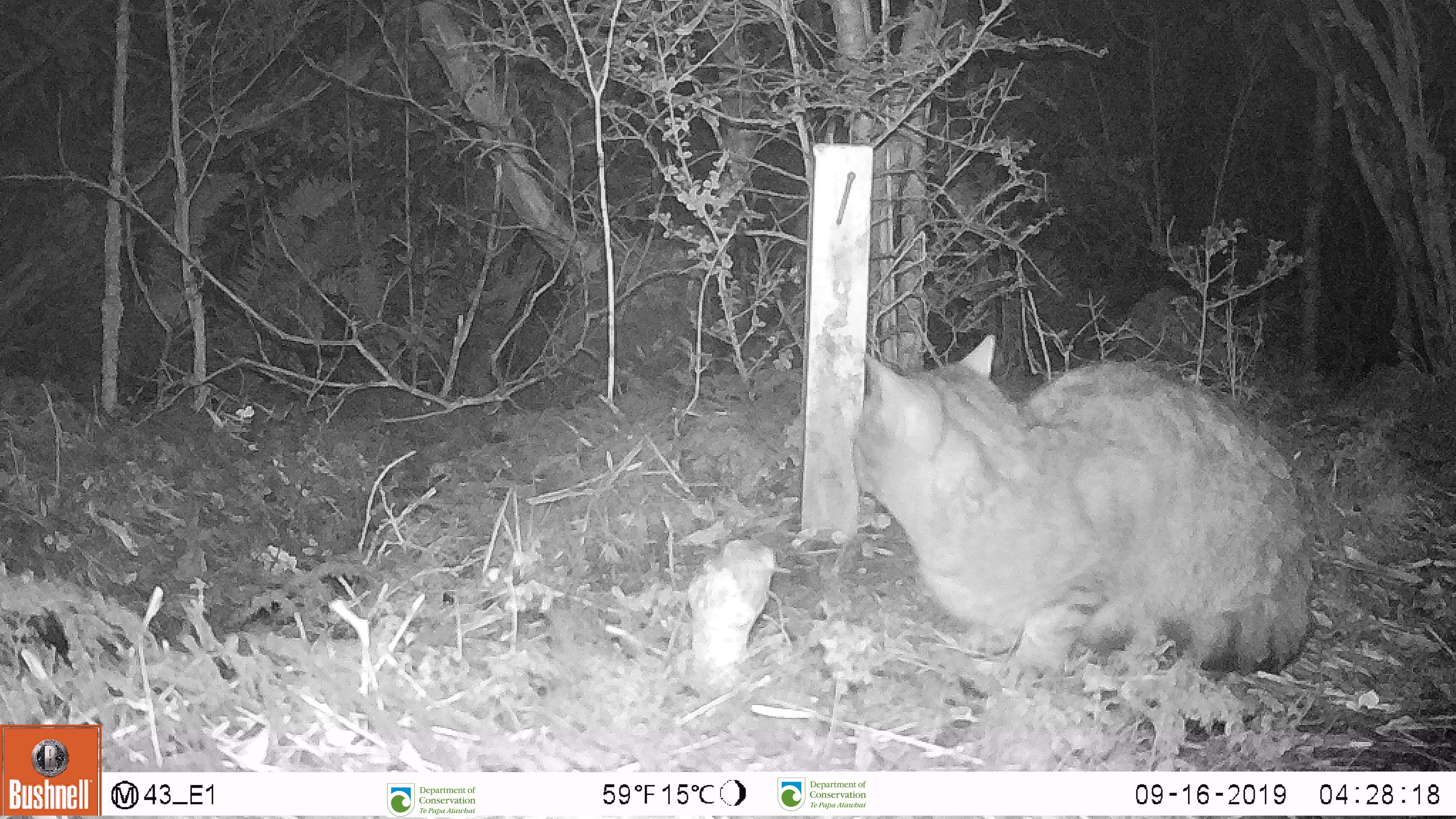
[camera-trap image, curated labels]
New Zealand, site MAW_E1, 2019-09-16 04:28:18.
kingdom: Animalia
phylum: Chordata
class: Mammalia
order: Carnivora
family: Felidae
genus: Felis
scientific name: Felis catus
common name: domestic cat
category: cat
Cat (domestic cat) (Felis catus).